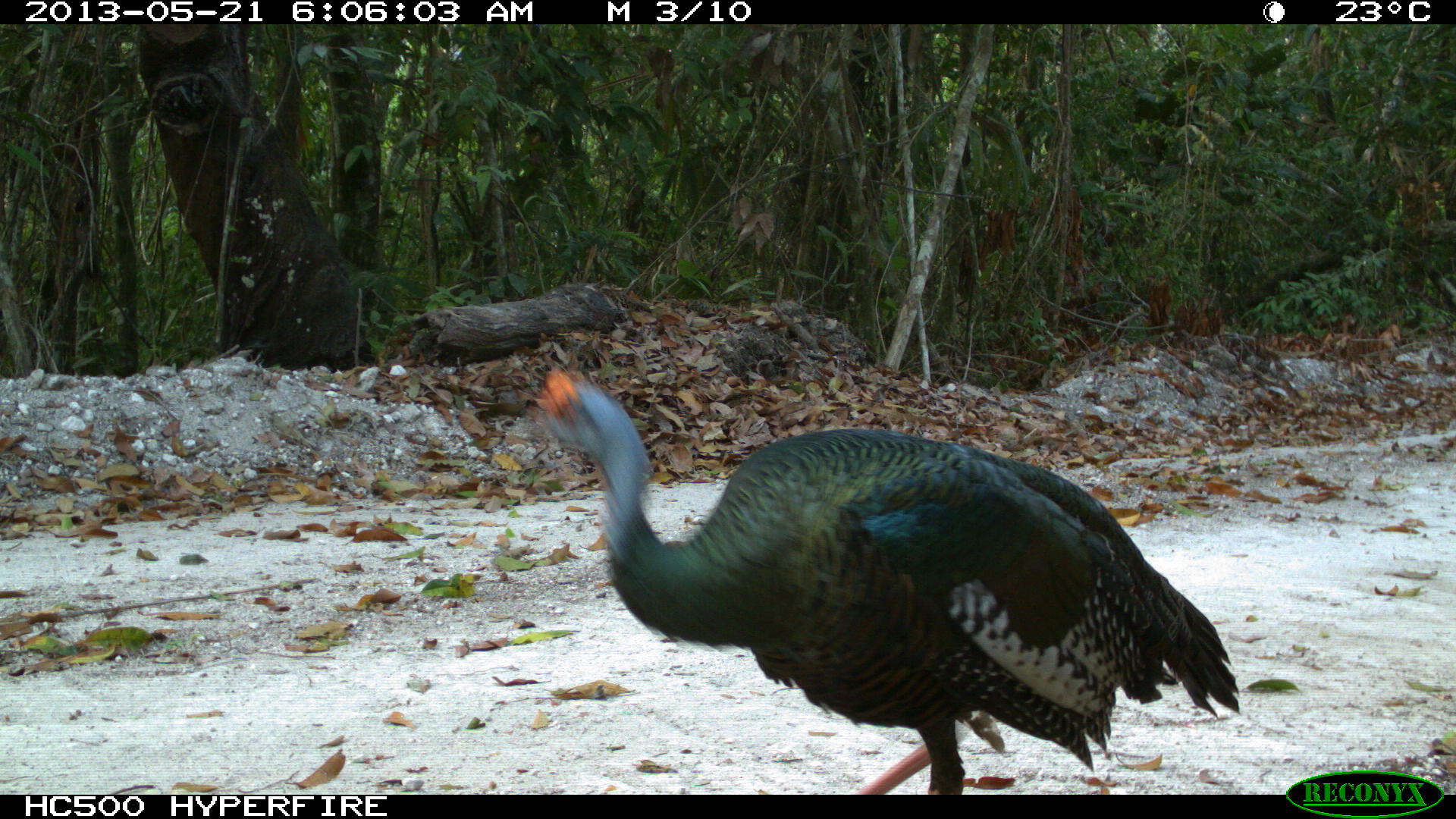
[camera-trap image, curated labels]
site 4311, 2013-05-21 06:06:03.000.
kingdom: Animalia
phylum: Chordata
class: Aves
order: Galliformes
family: Phasianidae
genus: Meleagris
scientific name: Meleagris ocellata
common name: ocellated turkey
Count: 1.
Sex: male.